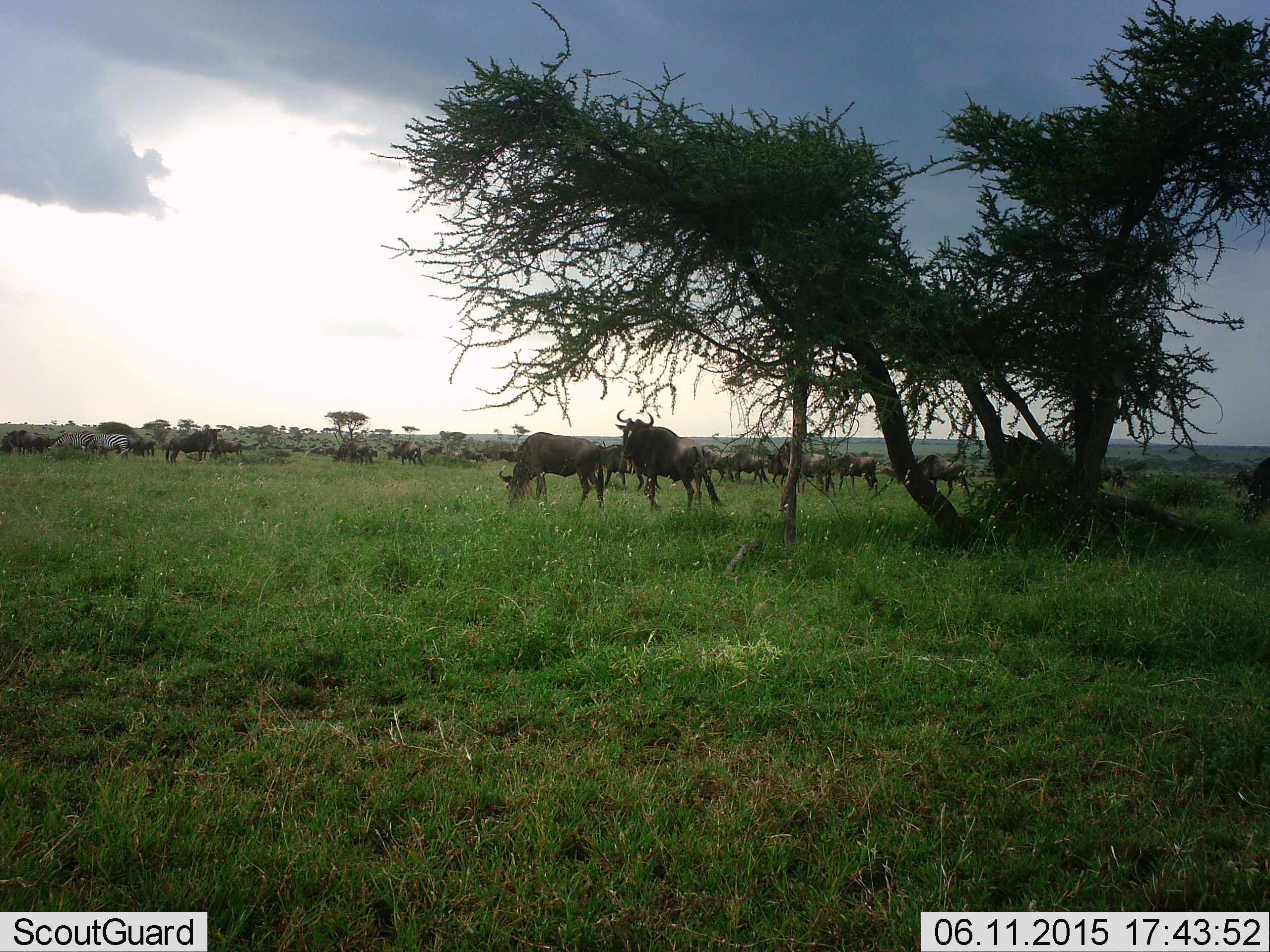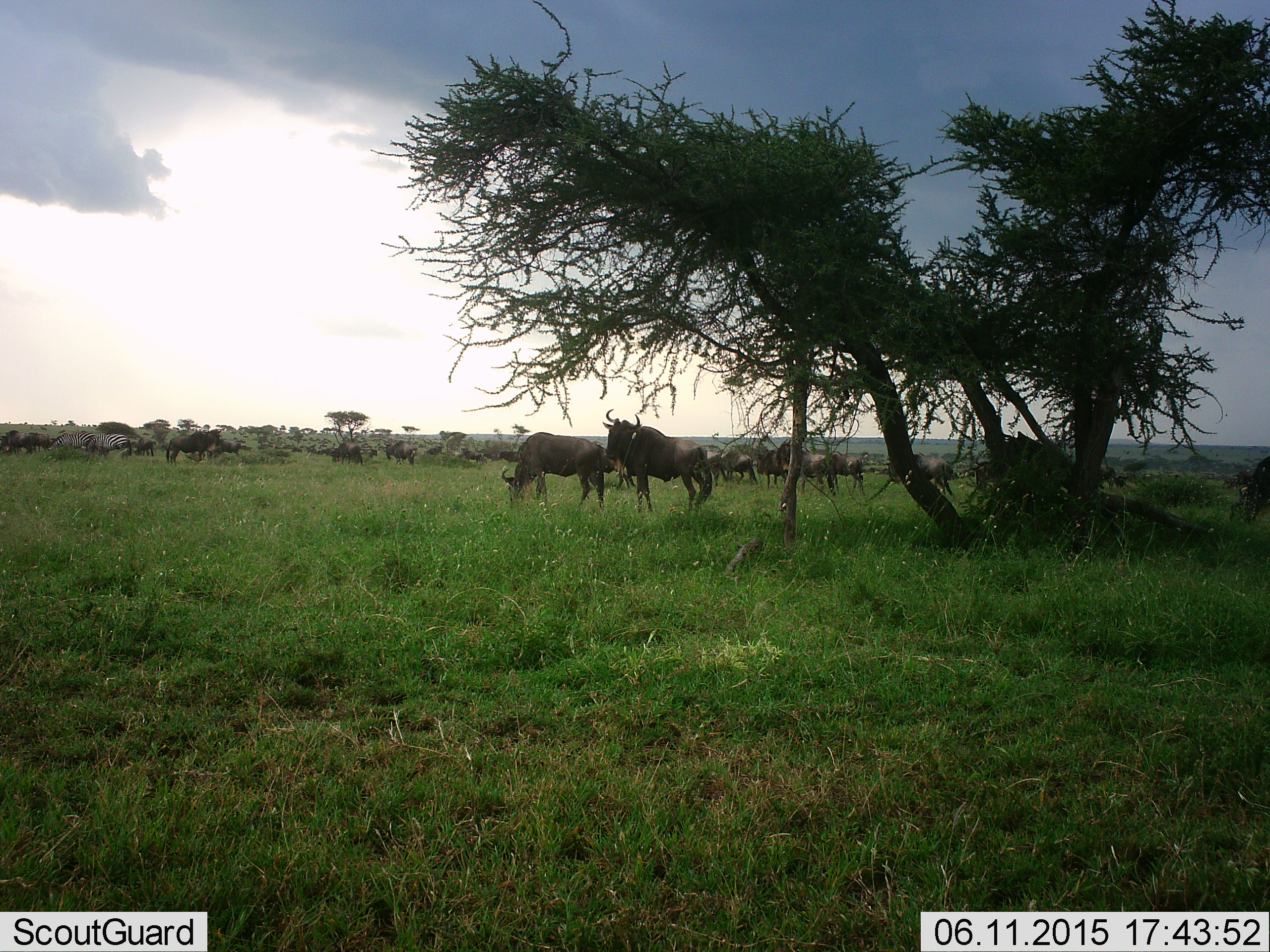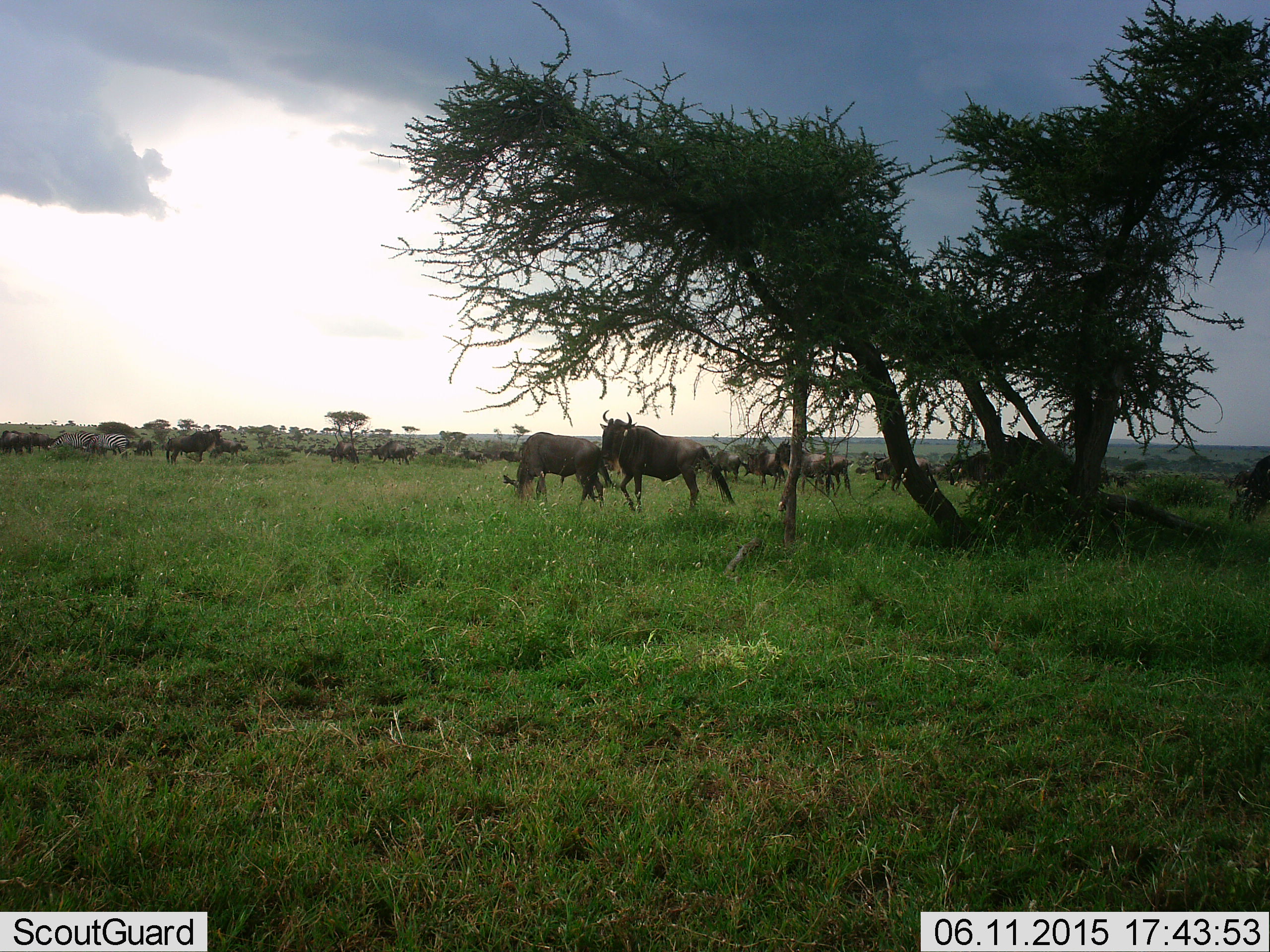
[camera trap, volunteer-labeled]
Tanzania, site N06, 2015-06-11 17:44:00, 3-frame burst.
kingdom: Animalia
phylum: Chordata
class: Mammalia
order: Artiodactyla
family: Bovidae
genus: Connochaetes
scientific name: Connochaetes taurinus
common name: blue wildebeest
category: wildebeest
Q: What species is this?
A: Wildebeest (blue wildebeest) (Connochaetes taurinus).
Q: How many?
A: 11-50.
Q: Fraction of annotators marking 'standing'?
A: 83%.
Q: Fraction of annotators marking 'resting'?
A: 8%.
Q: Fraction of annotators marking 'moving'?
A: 67%.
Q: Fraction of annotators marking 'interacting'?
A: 8%.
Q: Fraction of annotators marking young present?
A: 0%.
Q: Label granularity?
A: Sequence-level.